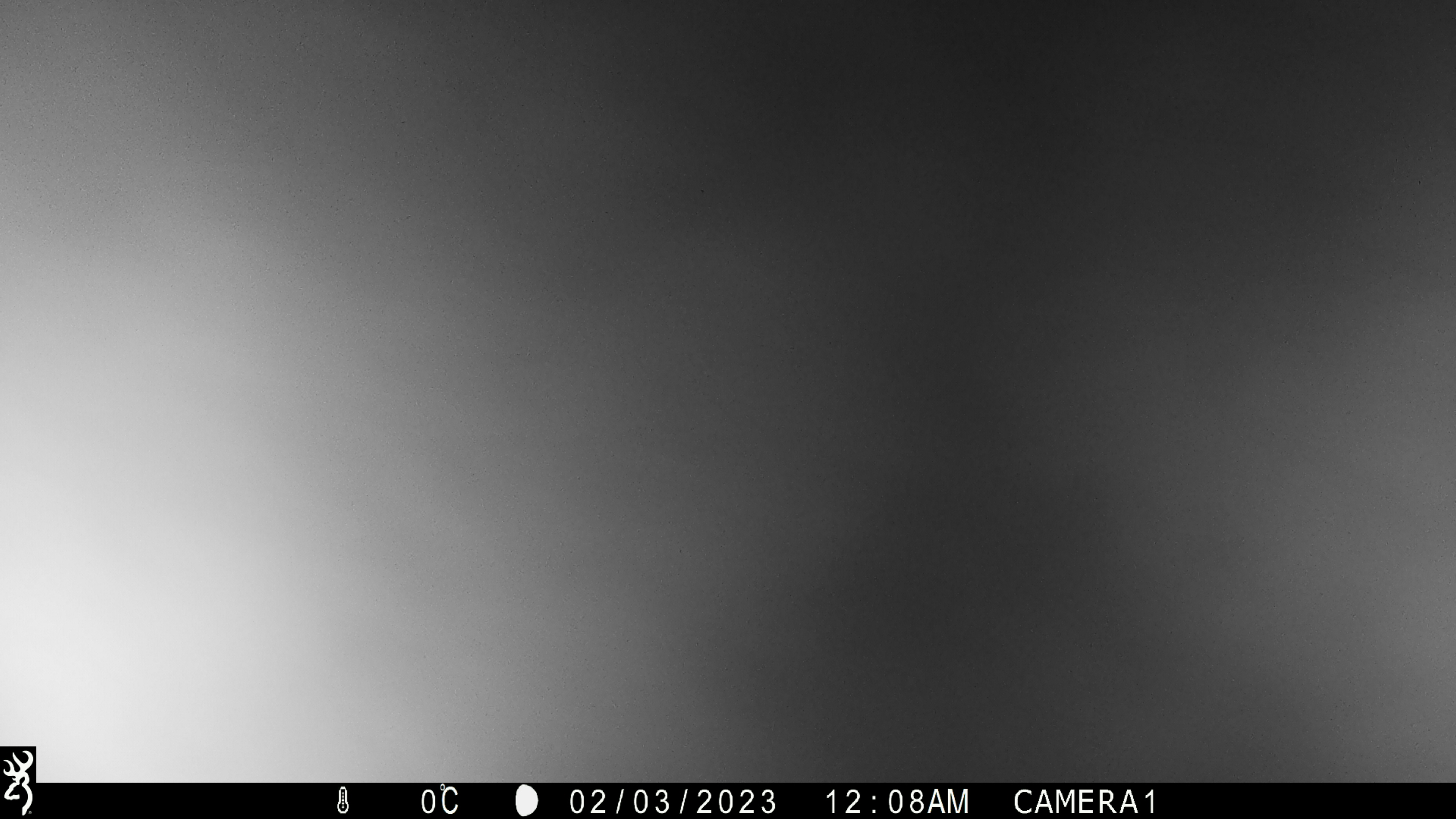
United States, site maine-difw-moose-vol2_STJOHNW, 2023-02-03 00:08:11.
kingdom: Animalia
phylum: Chordata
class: Mammalia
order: Artiodactyla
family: Cervidae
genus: Alces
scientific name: Alces alces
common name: moose